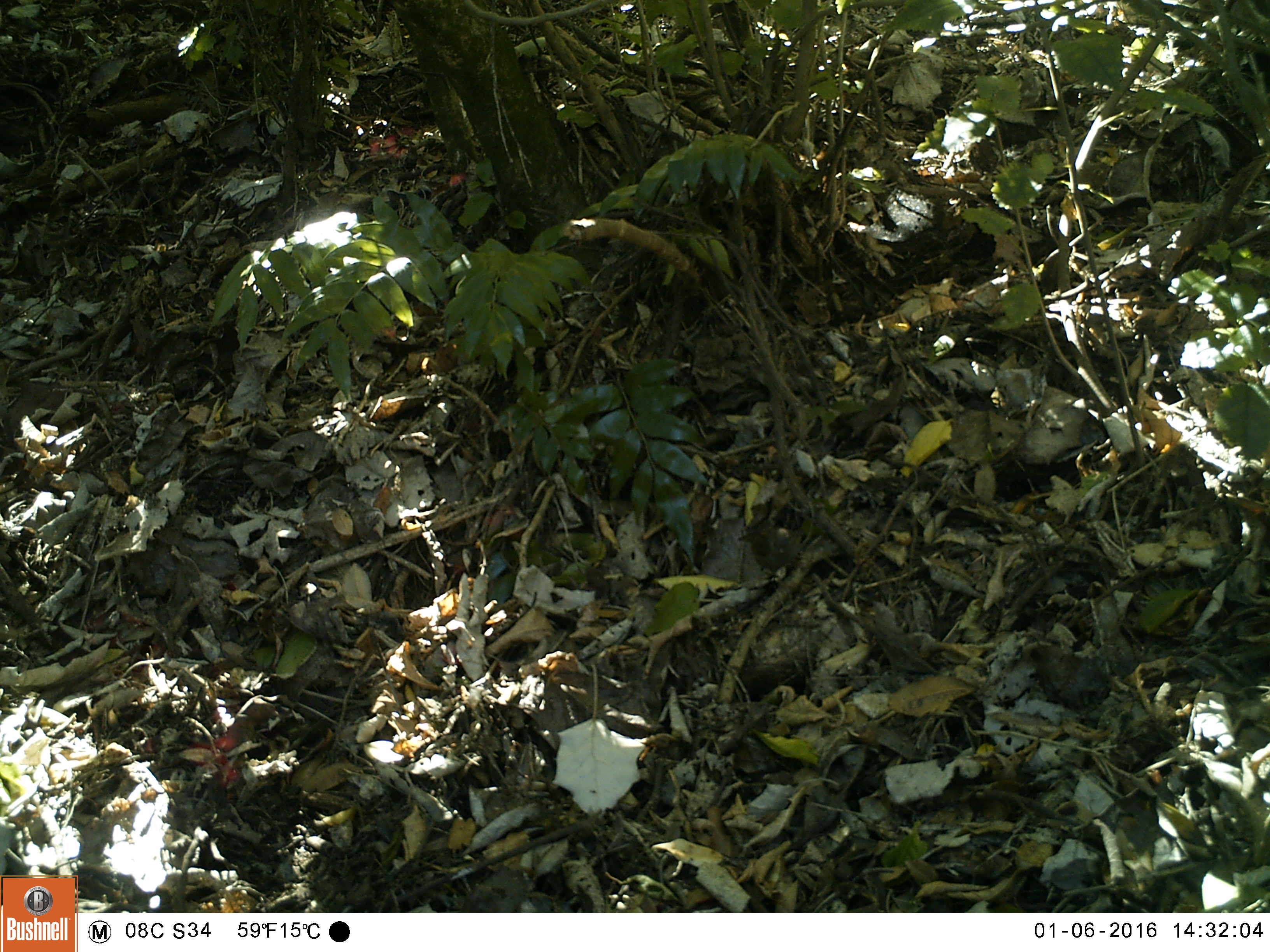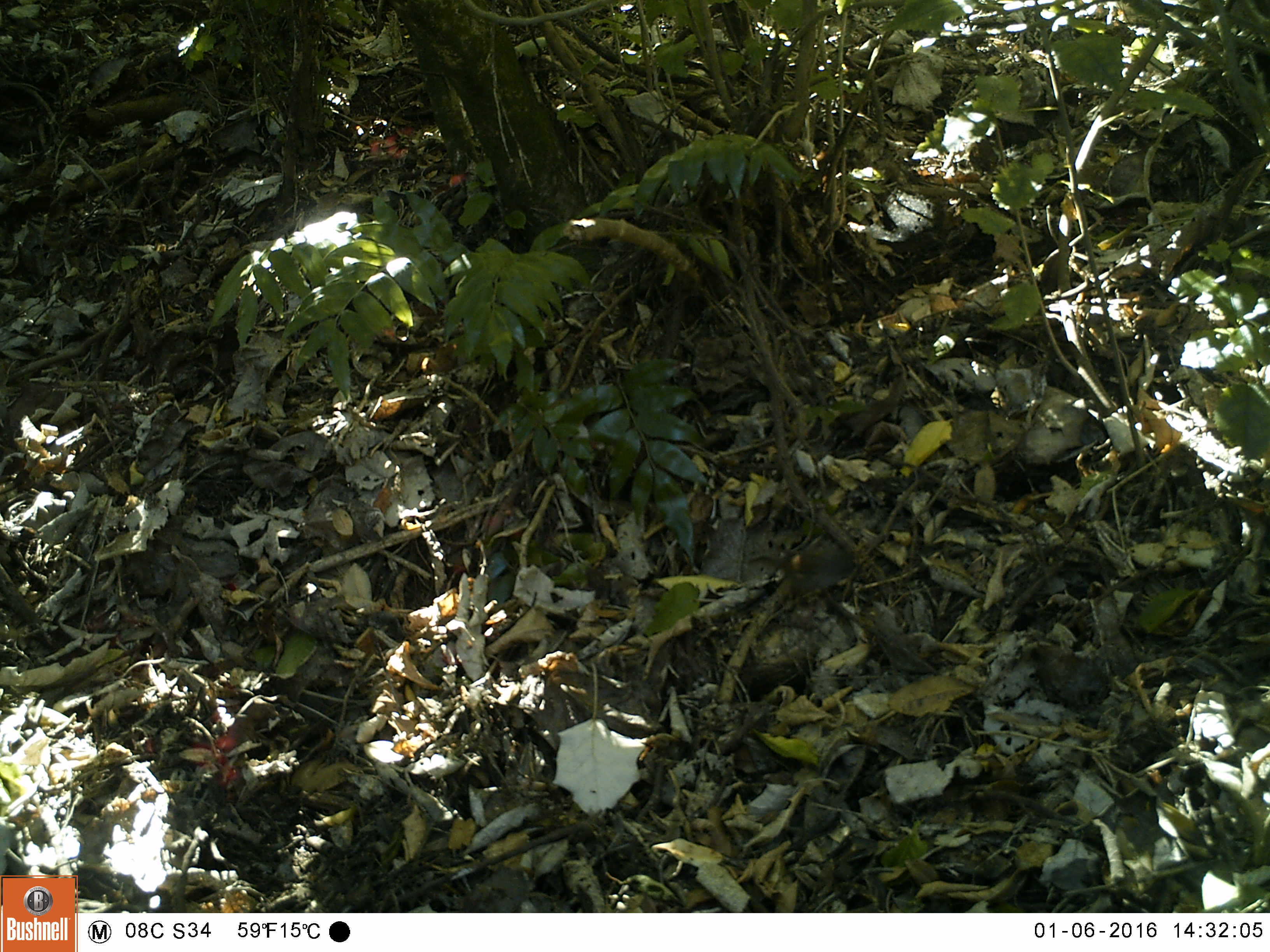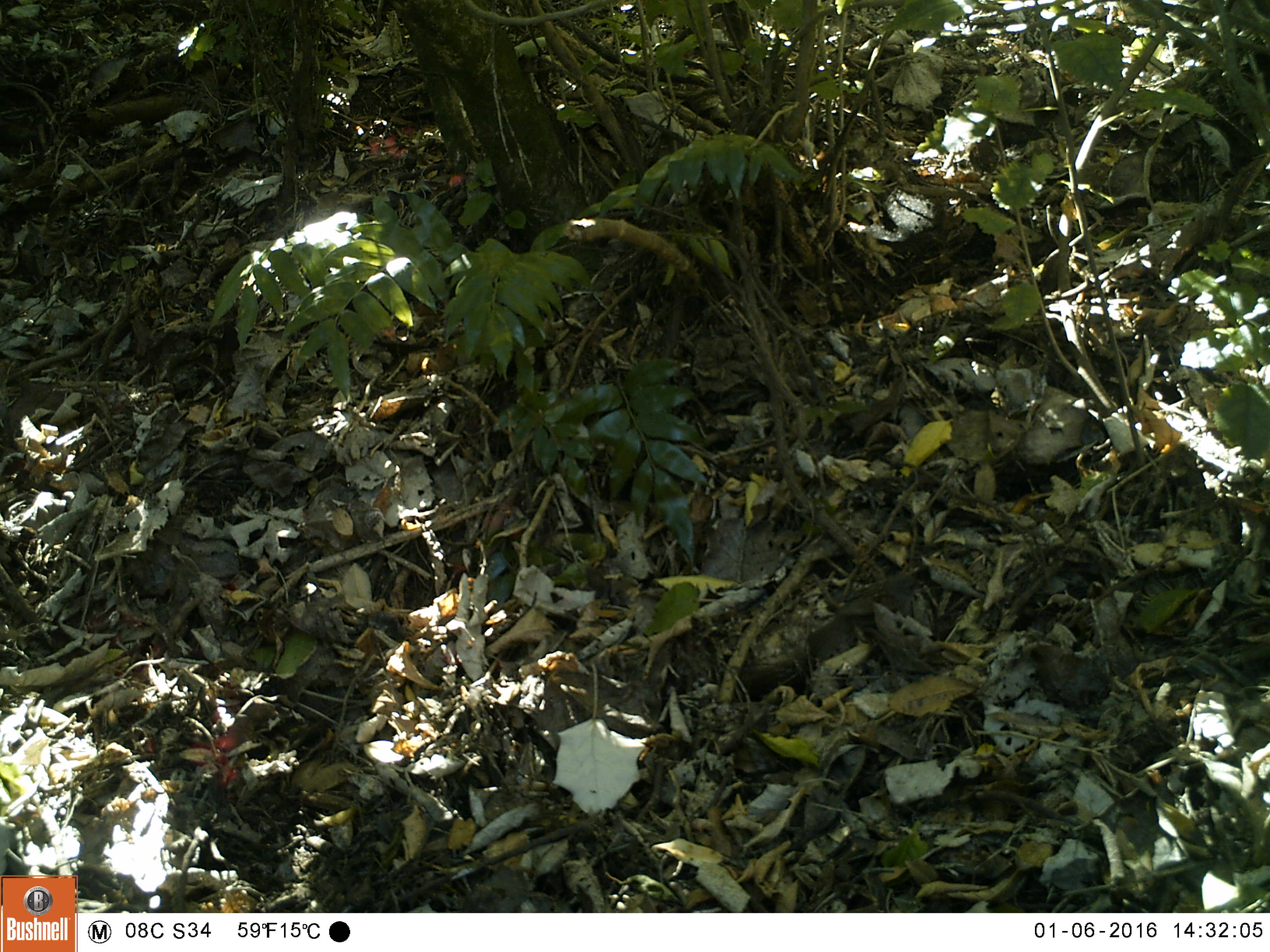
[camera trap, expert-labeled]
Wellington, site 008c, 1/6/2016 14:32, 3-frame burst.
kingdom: Animalia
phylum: Chordata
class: Aves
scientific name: Aves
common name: bird